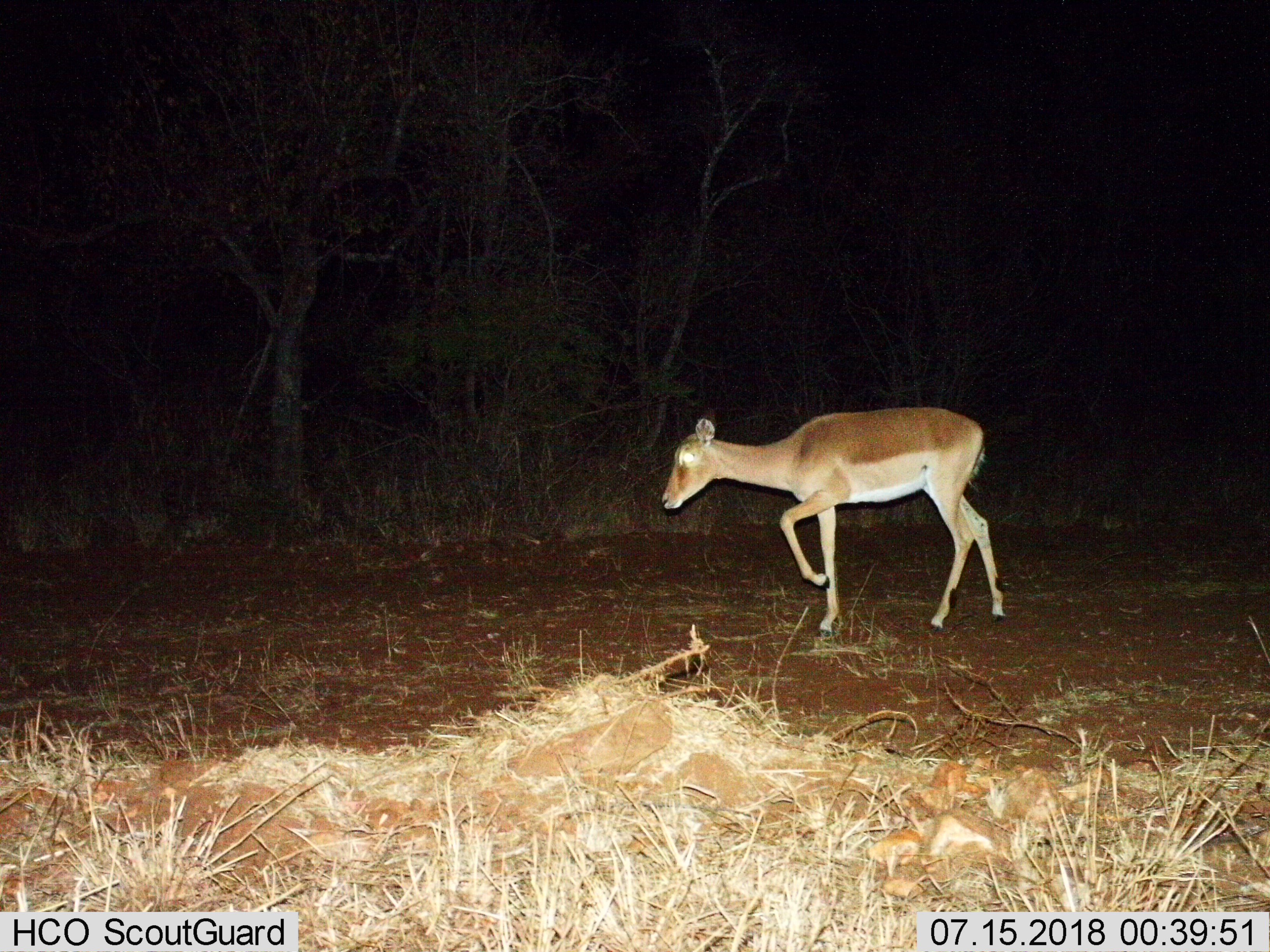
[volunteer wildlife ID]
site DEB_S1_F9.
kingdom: Animalia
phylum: Chordata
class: Mammalia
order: Artiodactyla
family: Bovidae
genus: Aepyceros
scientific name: Aepyceros melampus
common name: impala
Impala (Aepyceros melampus), count 1. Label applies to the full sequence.